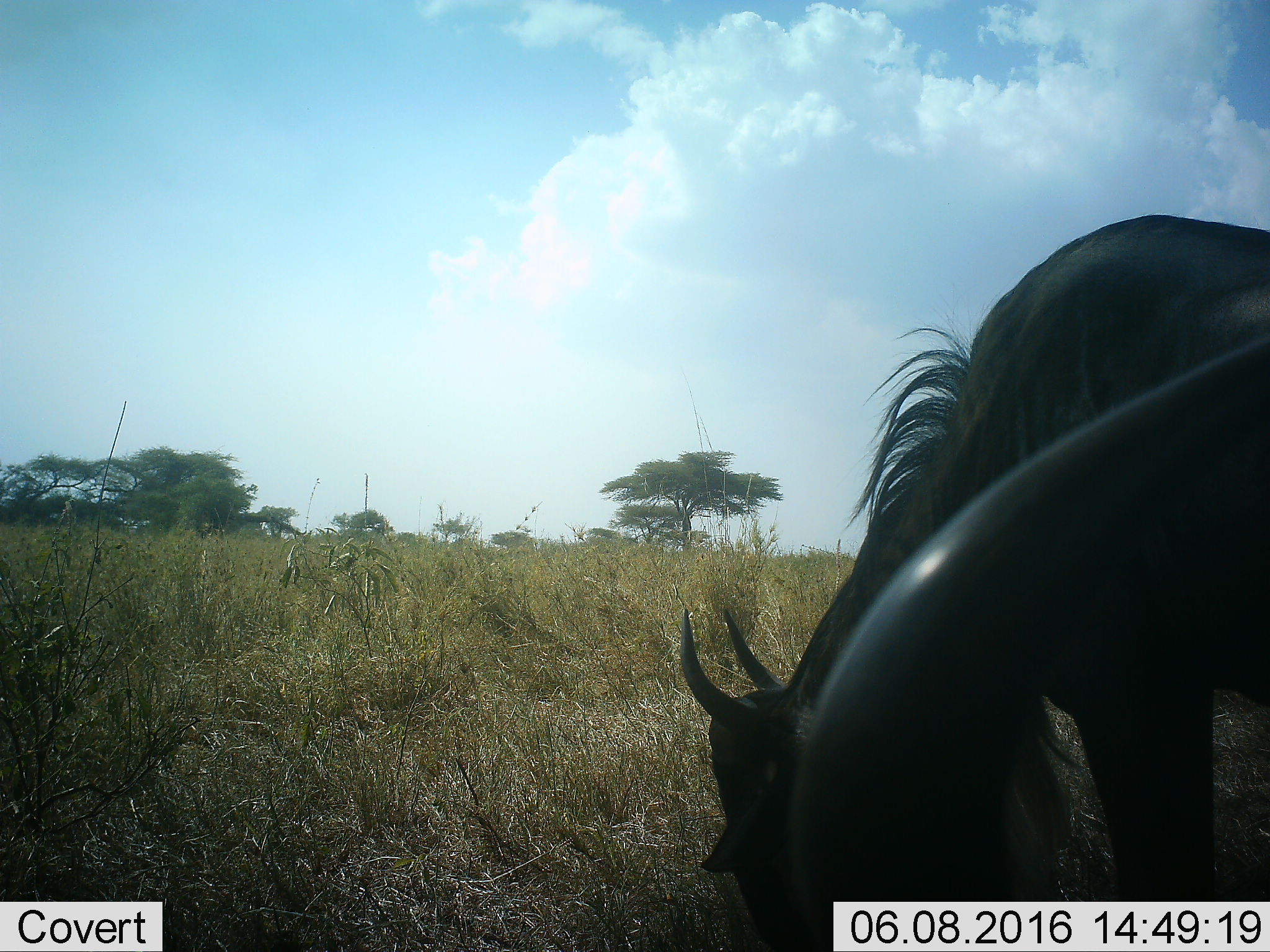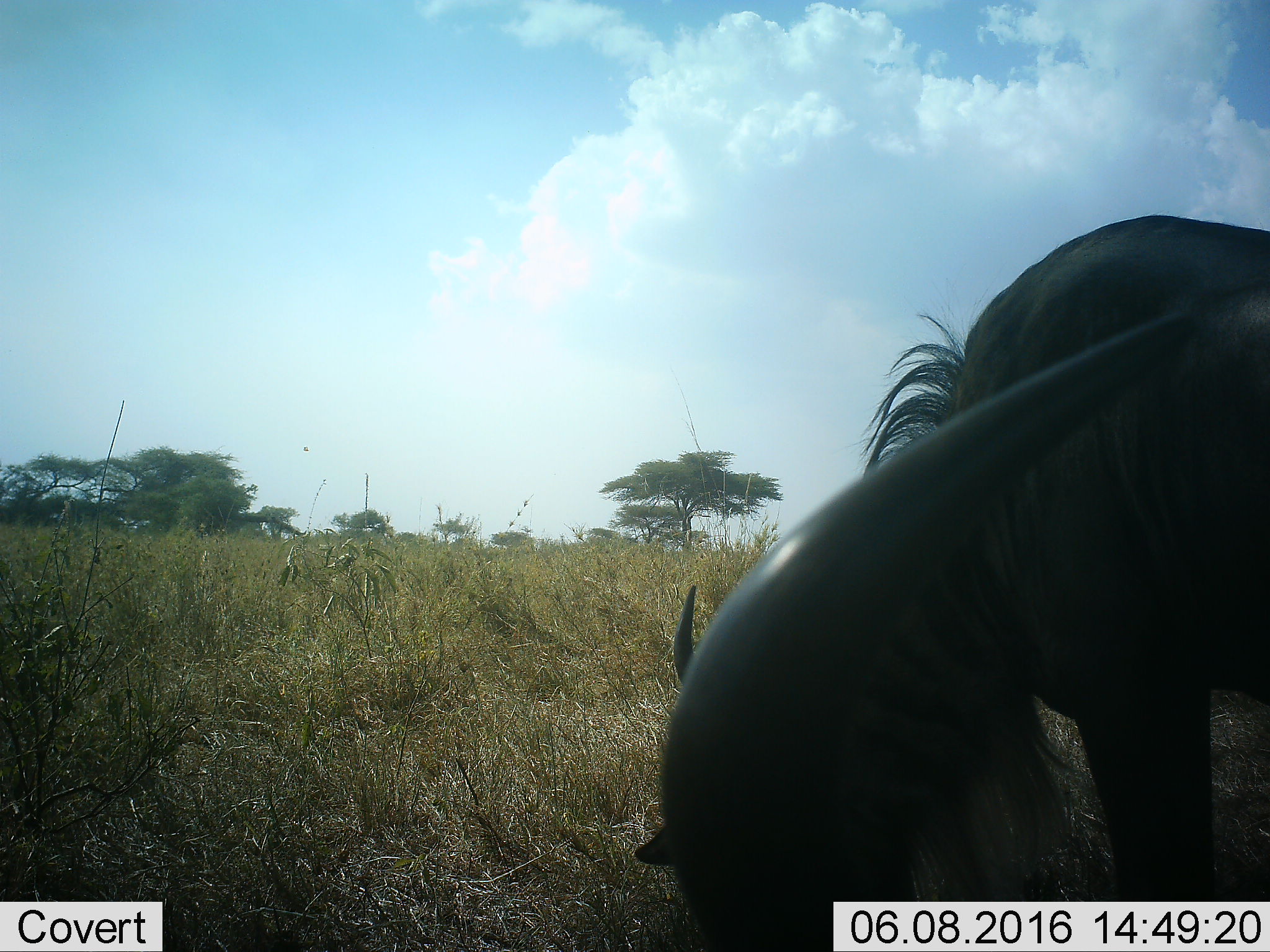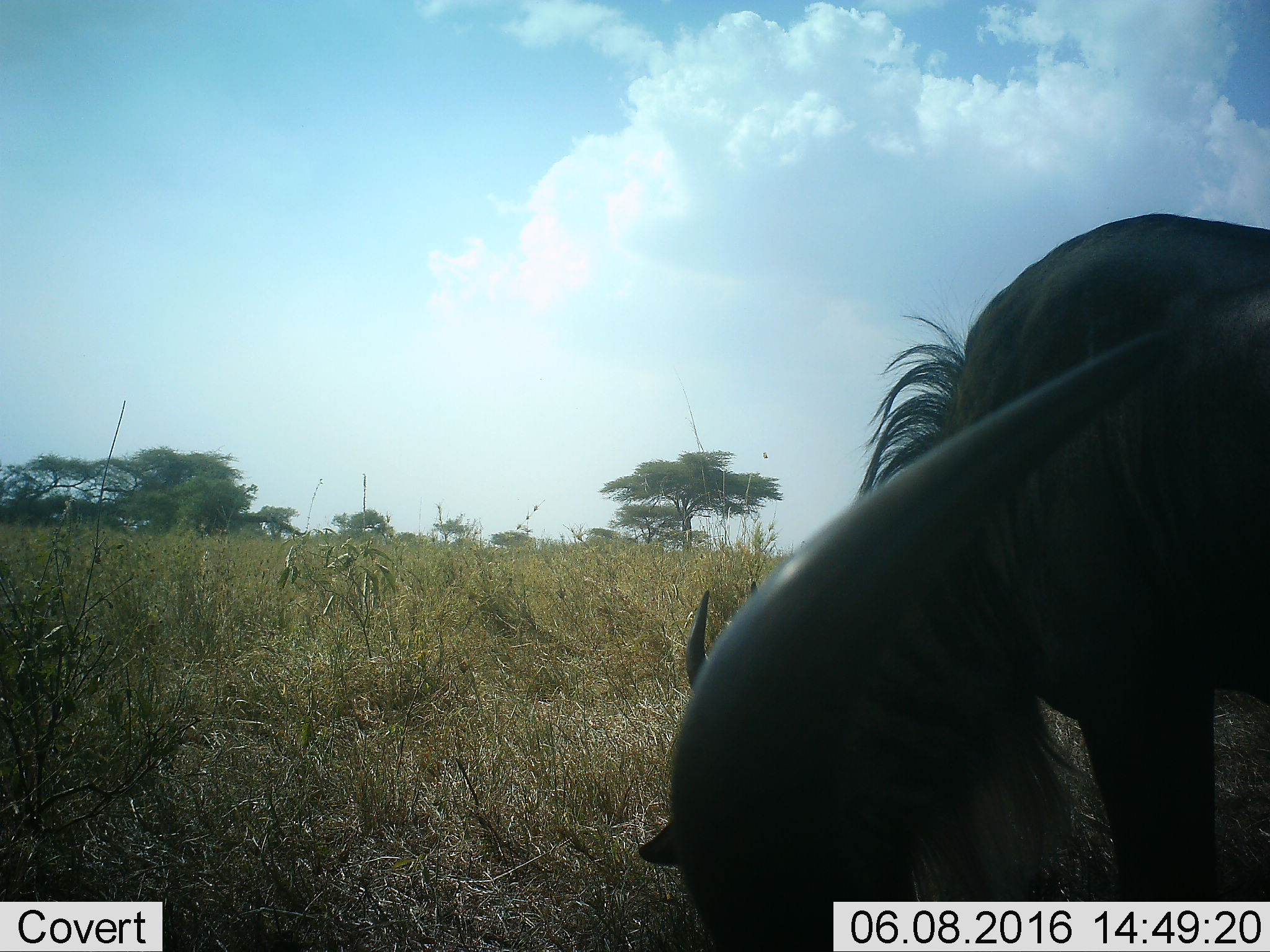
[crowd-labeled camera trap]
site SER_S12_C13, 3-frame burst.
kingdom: Animalia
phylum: Chordata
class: Mammalia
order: Artiodactyla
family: Bovidae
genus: Connochaetes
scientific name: Connochaetes taurinus taurinus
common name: blue wildebeest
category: wildebeestblue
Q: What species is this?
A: Wildebeestblue (blue wildebeest) (Connochaetes taurinus taurinus).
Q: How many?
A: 2.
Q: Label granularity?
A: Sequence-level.